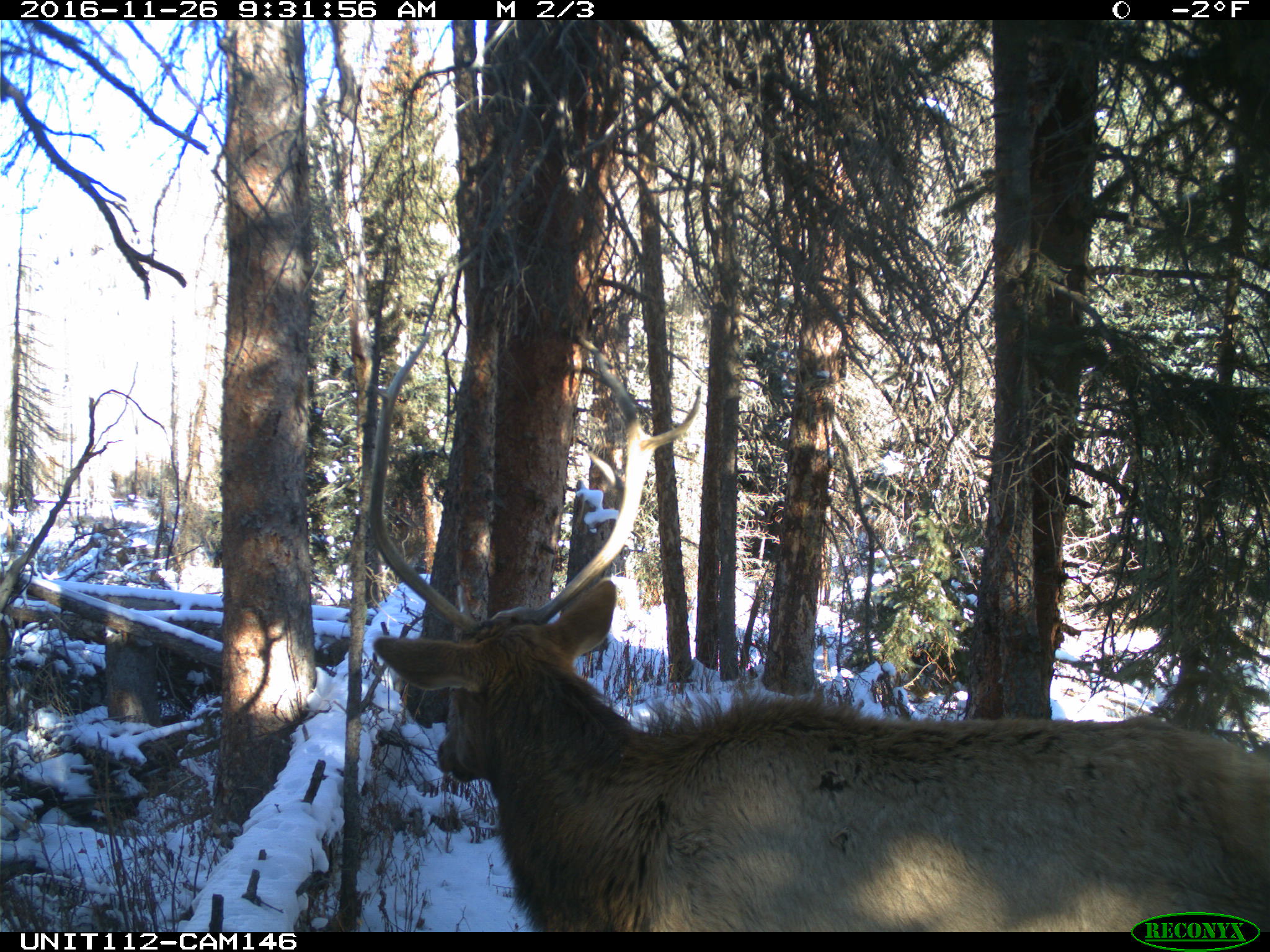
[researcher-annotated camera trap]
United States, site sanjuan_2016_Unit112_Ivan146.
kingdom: Animalia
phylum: Chordata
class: Mammalia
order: Artiodactyla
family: Cervidae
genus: Cervus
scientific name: Cervus elaphus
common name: red deer